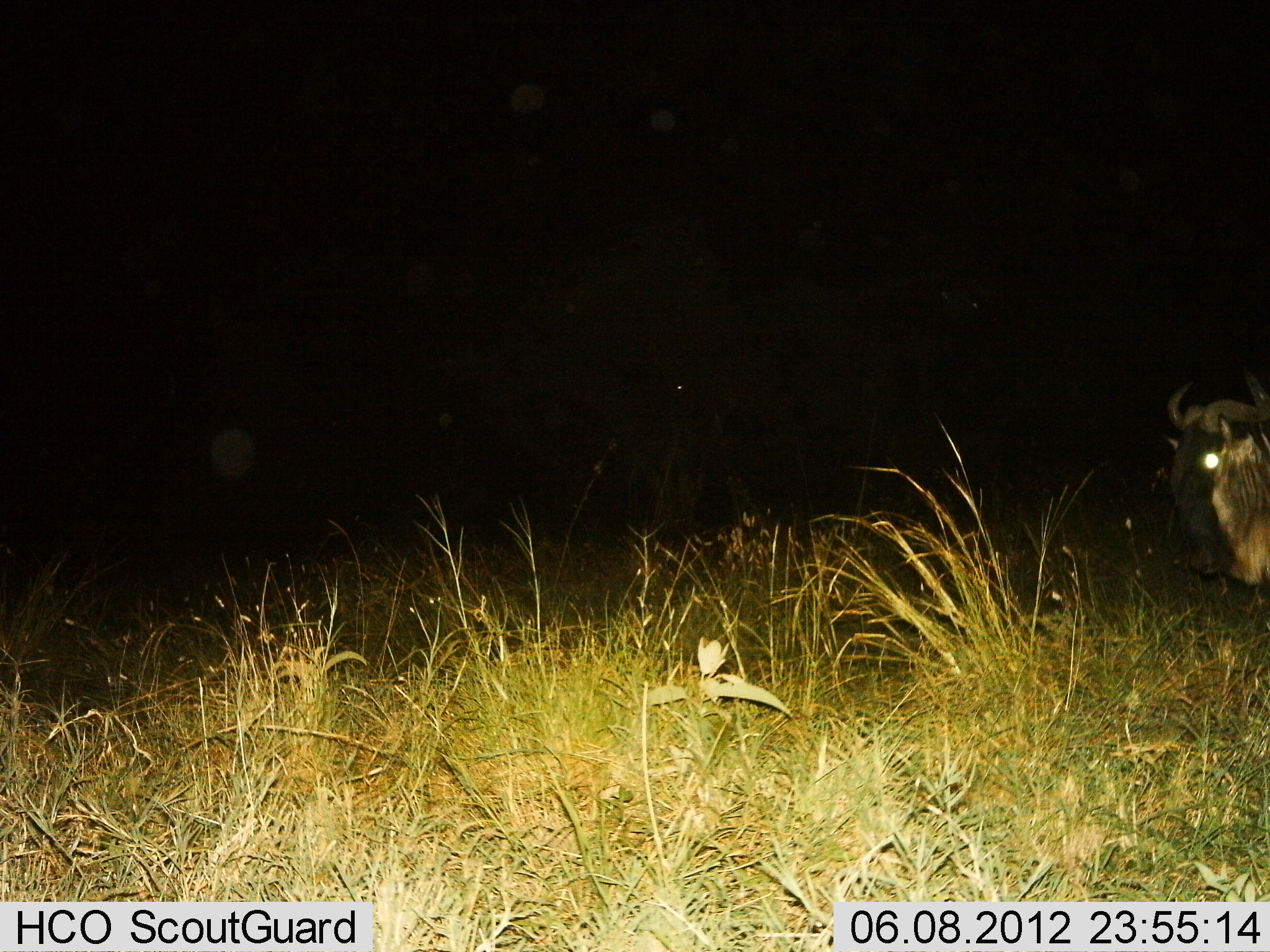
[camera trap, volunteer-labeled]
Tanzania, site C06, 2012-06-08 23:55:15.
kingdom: Animalia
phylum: Chordata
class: Mammalia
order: Artiodactyla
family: Bovidae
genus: Connochaetes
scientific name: Connochaetes taurinus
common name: blue wildebeest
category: wildebeest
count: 1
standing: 80%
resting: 10%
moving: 10%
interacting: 0%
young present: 0%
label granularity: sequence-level